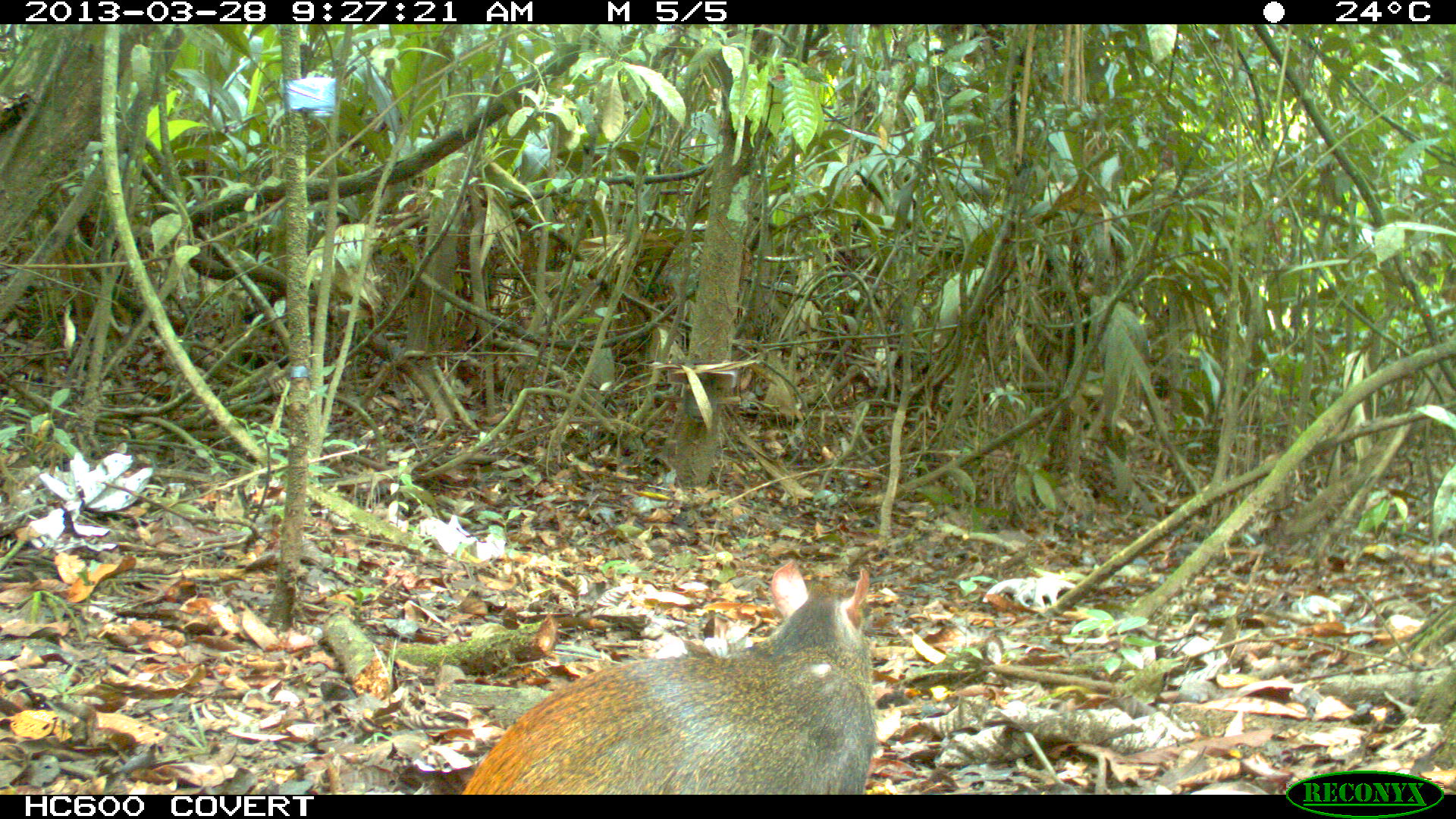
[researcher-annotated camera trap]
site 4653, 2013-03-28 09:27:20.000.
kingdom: Animalia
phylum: Chordata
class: Mammalia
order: Rodentia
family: Dasyproctidae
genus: Dasyprocta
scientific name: Dasyprocta leporina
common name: red-rumped agouti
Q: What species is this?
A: Dasyprocta leporina (red-rumped agouti).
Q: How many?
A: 1.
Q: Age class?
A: Adult.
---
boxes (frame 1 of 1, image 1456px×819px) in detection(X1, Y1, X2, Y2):
dasyprocta leporina: detection(456, 557, 876, 791)